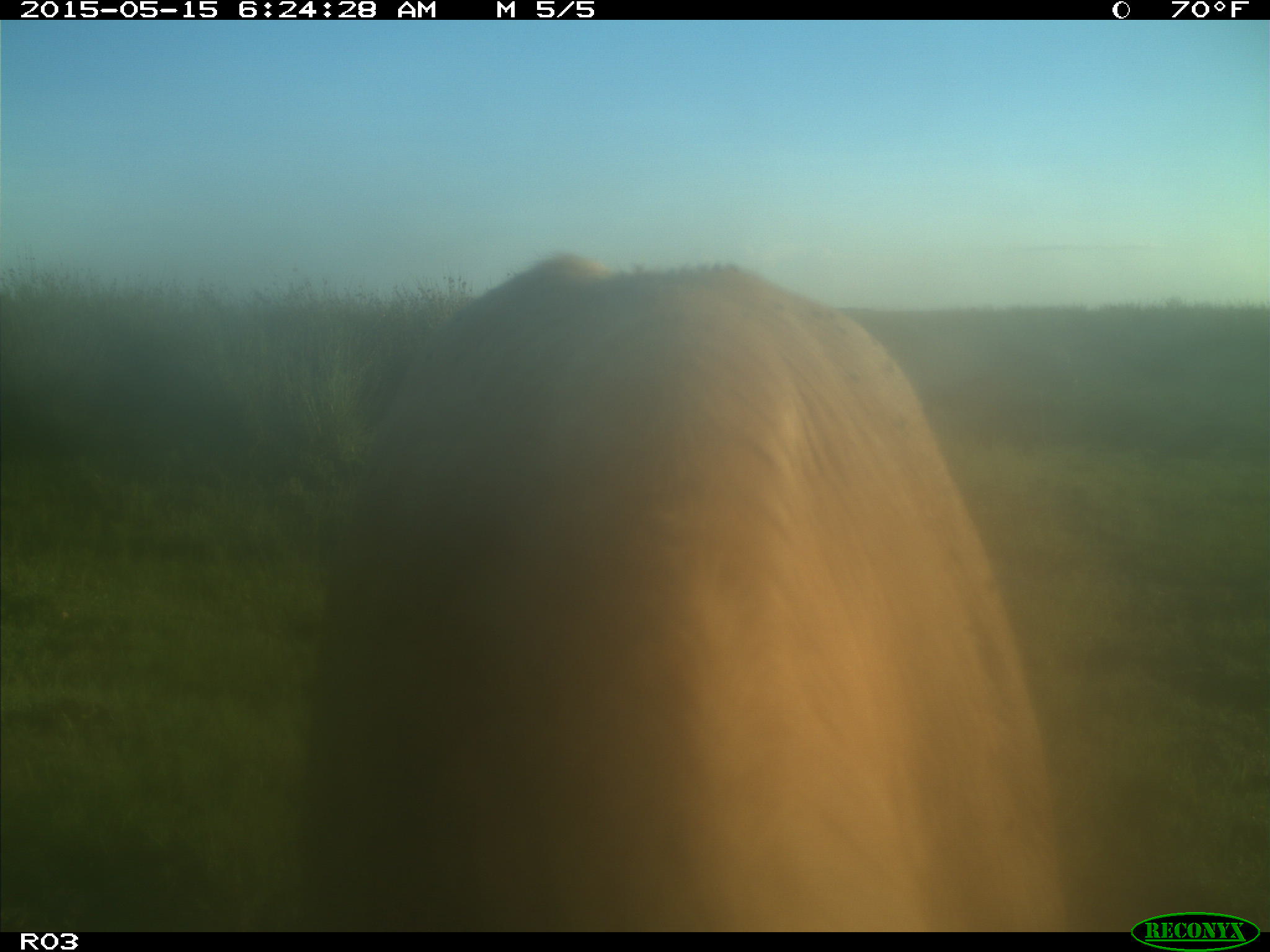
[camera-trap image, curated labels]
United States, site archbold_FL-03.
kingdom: Animalia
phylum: Chordata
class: Mammalia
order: Artiodactyla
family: Bovidae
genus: Bos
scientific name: Bos taurus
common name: domestic cow